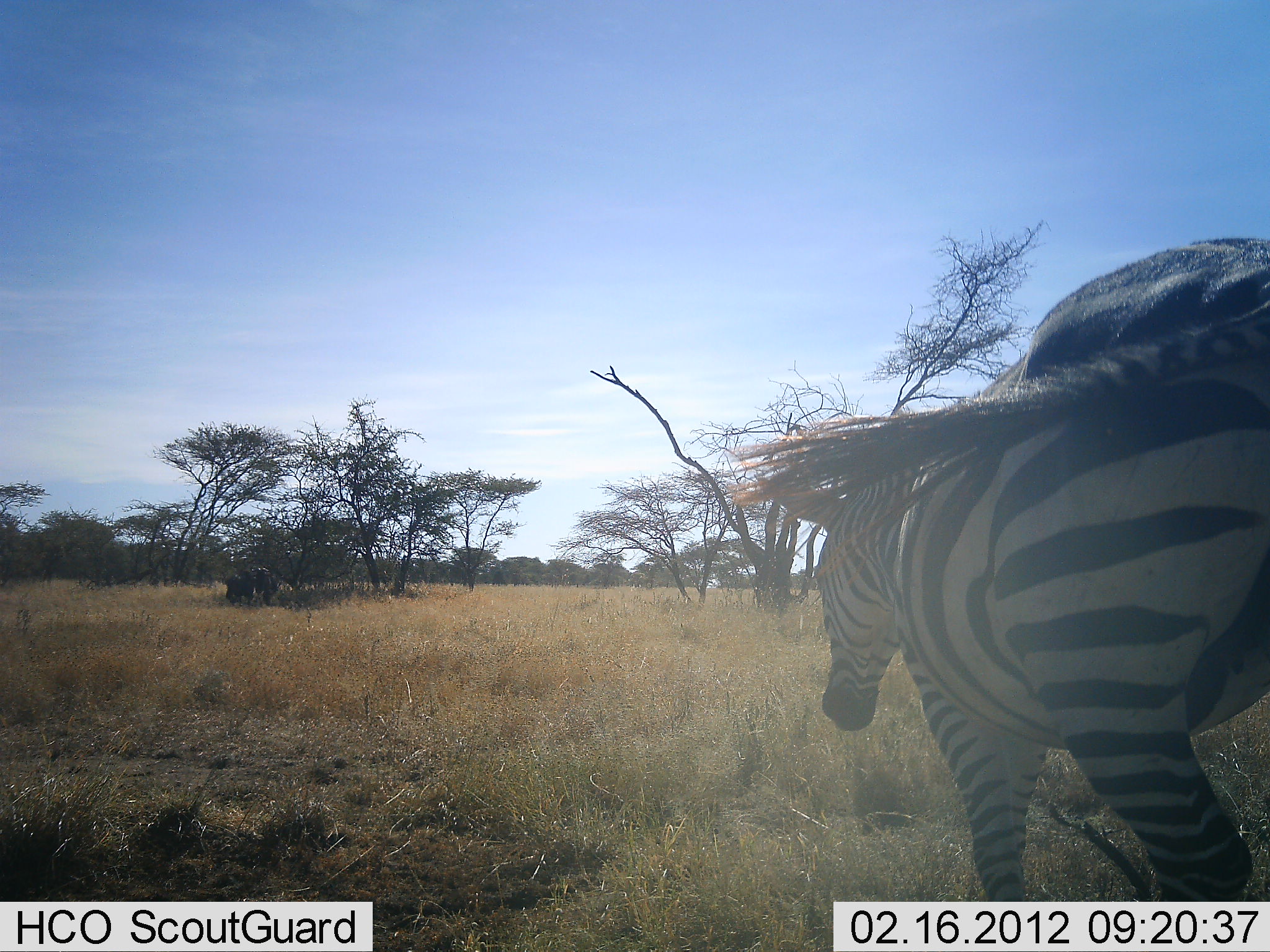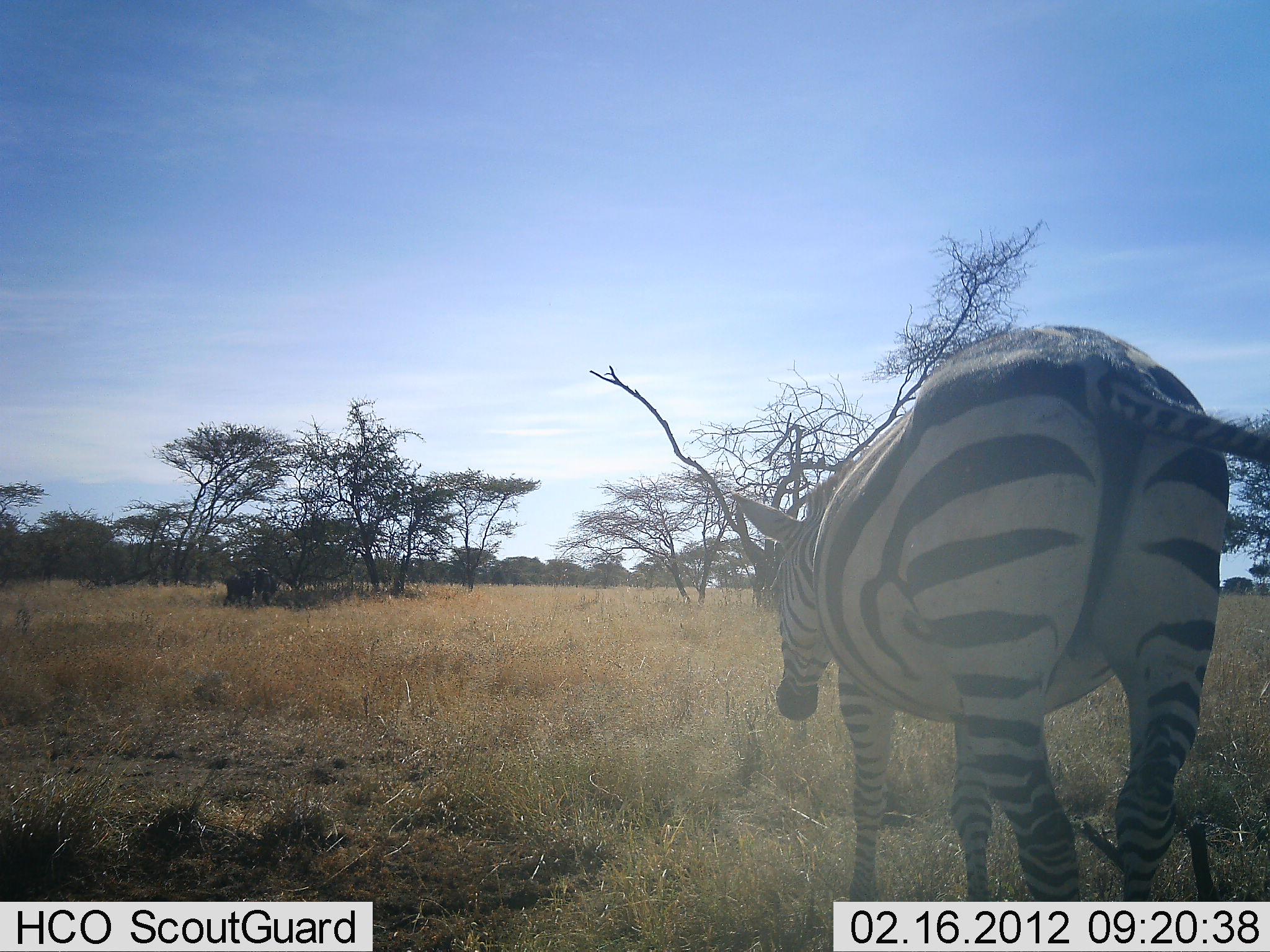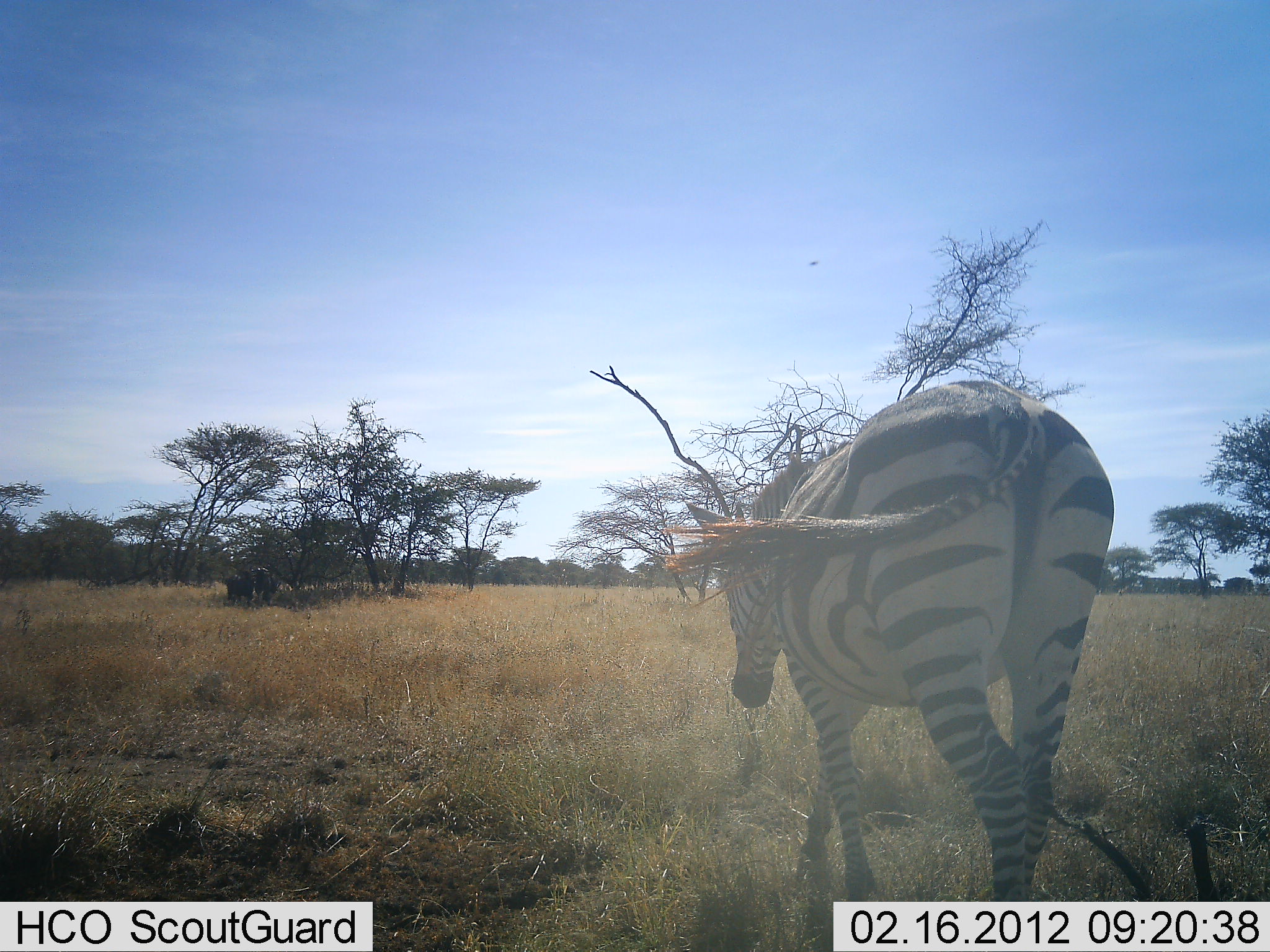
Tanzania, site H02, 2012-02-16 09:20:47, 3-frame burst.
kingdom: Animalia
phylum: Chordata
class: Mammalia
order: Perissodactyla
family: Equidae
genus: Equus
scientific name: Equus quagga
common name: plains zebra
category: zebra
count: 1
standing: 14%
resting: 0%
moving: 86%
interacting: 0%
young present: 3%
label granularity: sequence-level